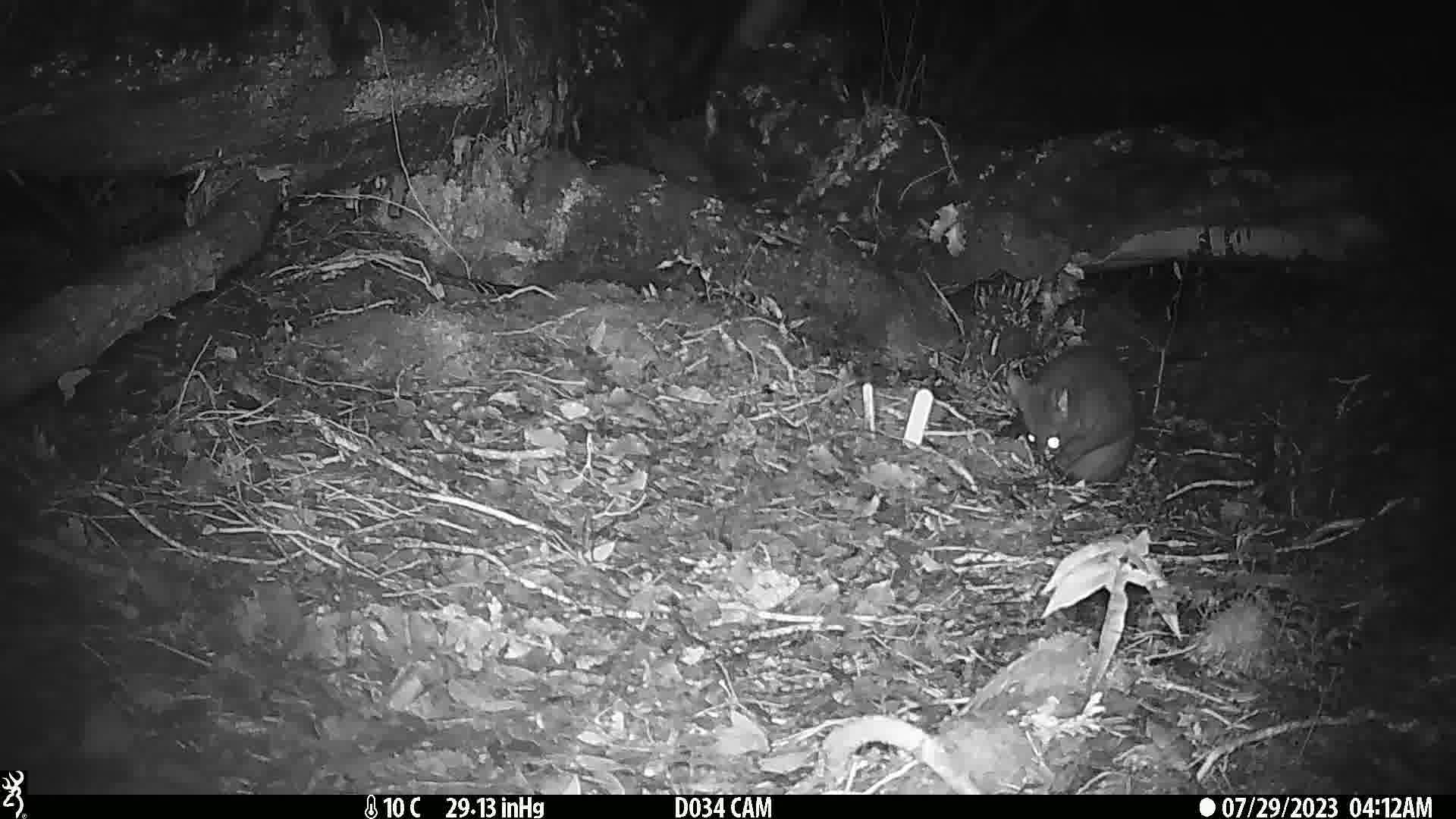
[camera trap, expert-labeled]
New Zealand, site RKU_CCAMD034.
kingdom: Animalia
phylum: Chordata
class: Mammalia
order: Diprotodontia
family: Phalangeridae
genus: Trichosurus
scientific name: Trichosurus vulpecula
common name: common brushtail possum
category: possum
Possum (common brushtail possum) (Trichosurus vulpecula).